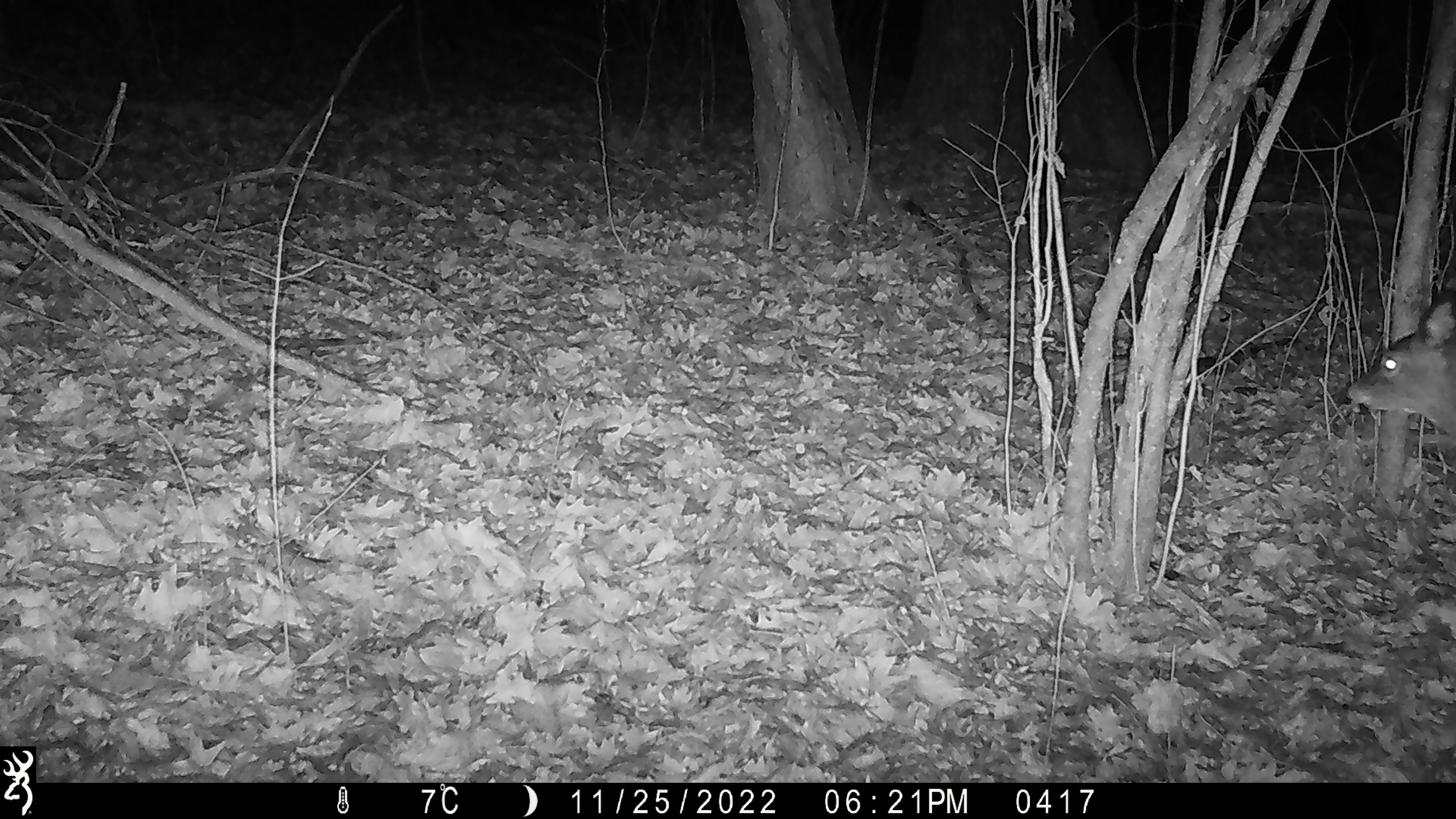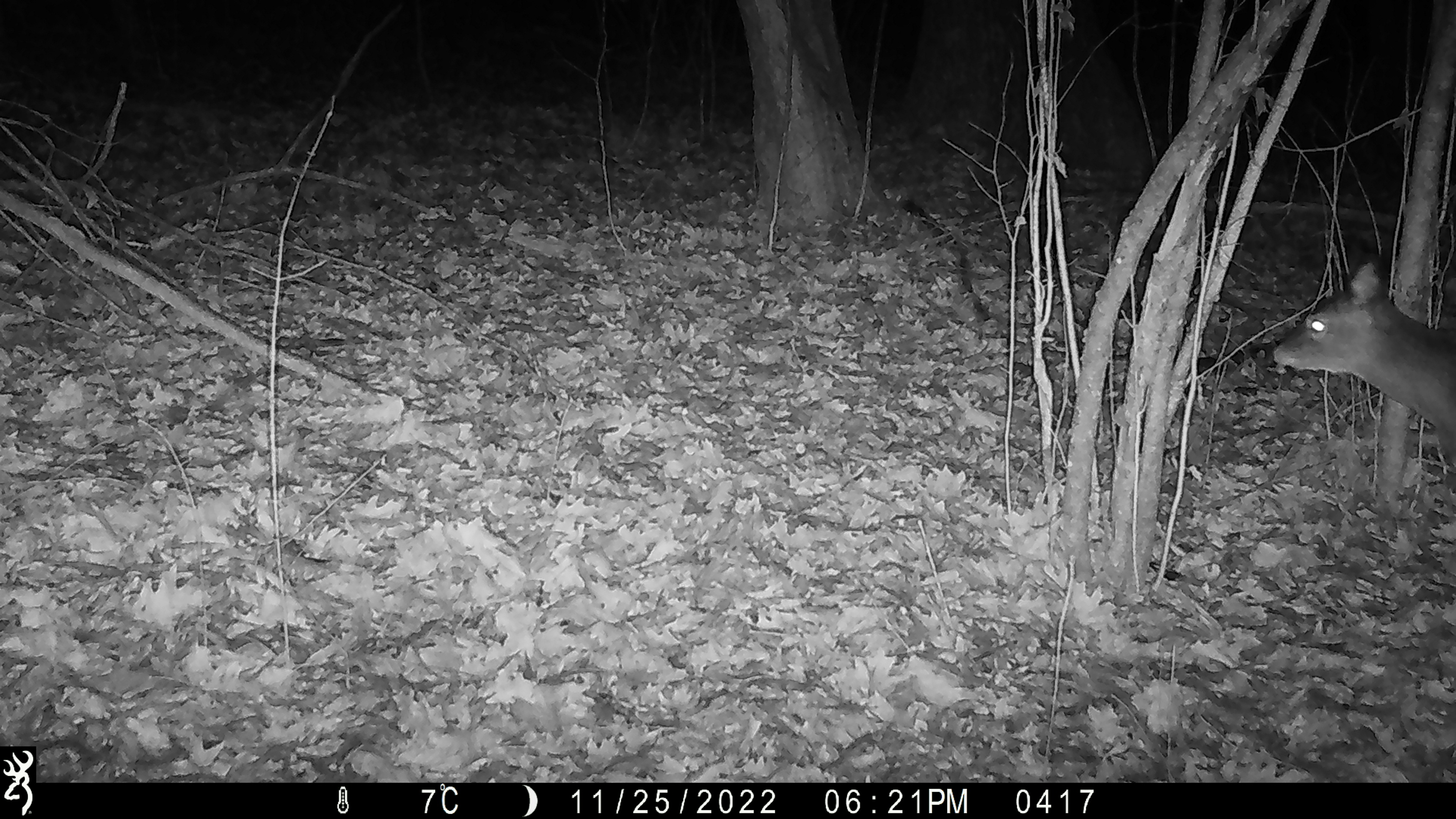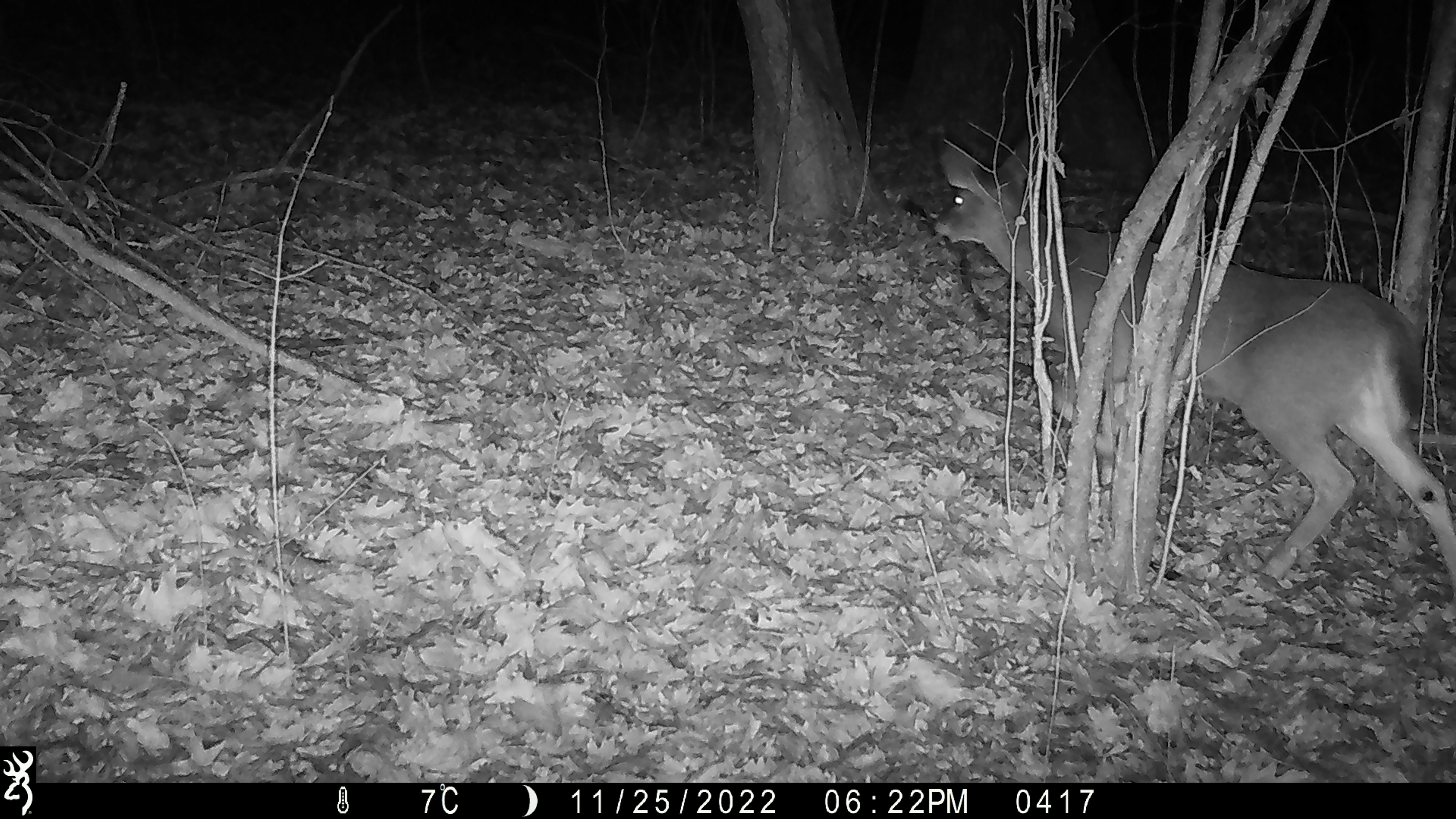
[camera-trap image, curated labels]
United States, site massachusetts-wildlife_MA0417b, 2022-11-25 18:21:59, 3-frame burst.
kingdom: Animalia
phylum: Chordata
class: Mammalia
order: Artiodactyla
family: Cervidae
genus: Odocoileus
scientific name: Odocoileus virginianus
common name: white-tailed deer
White-tailed deer (Odocoileus virginianus).